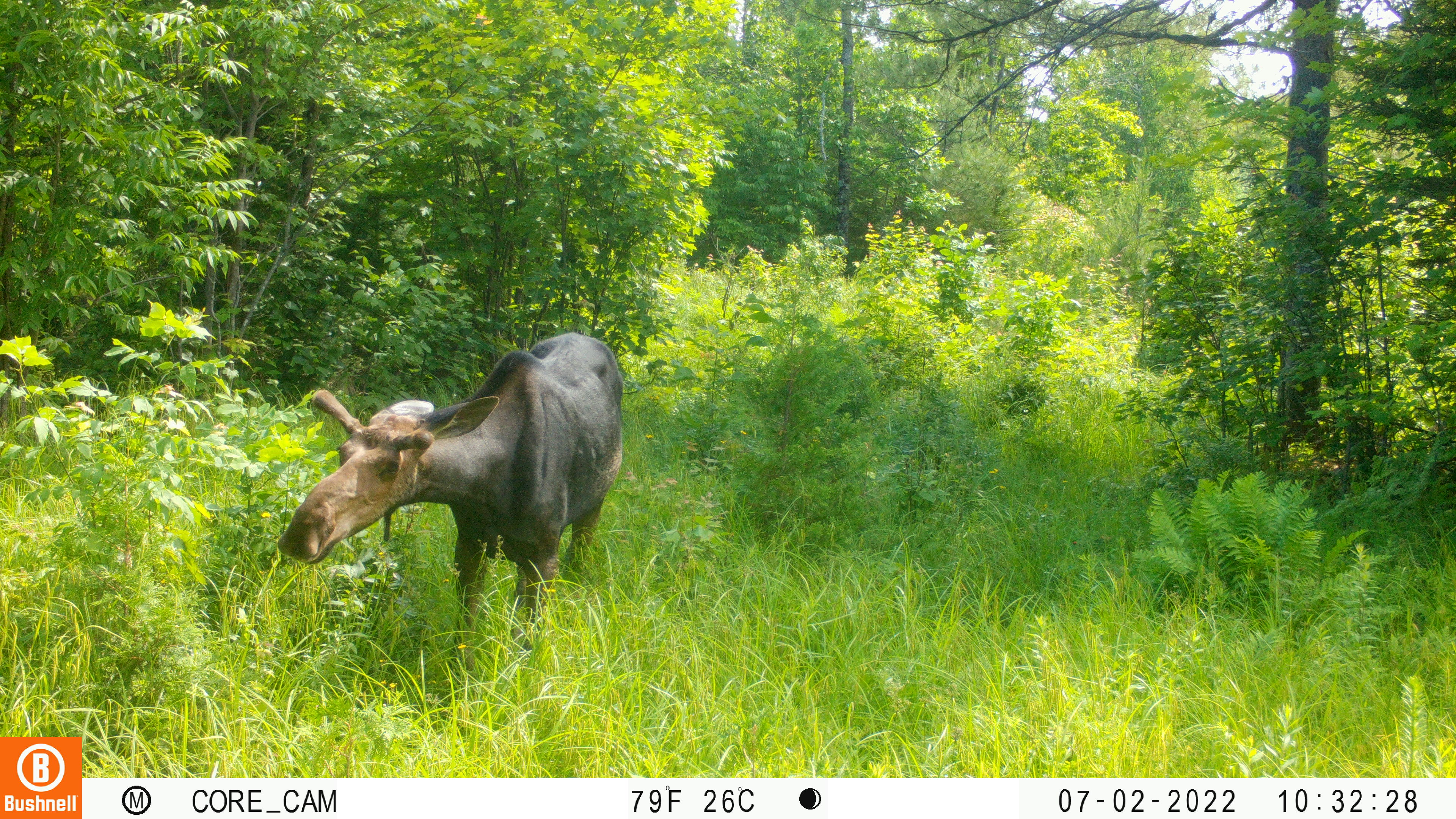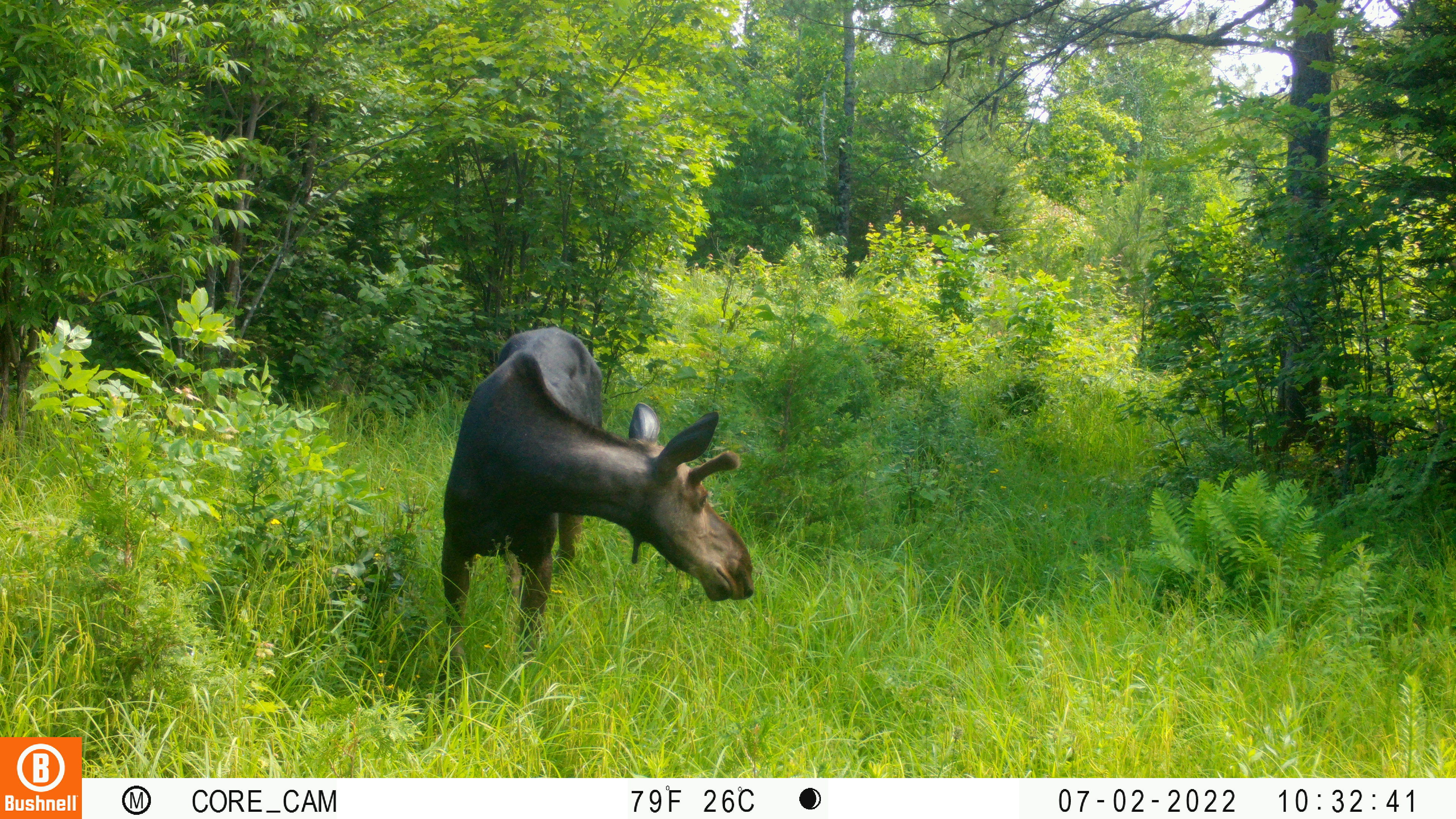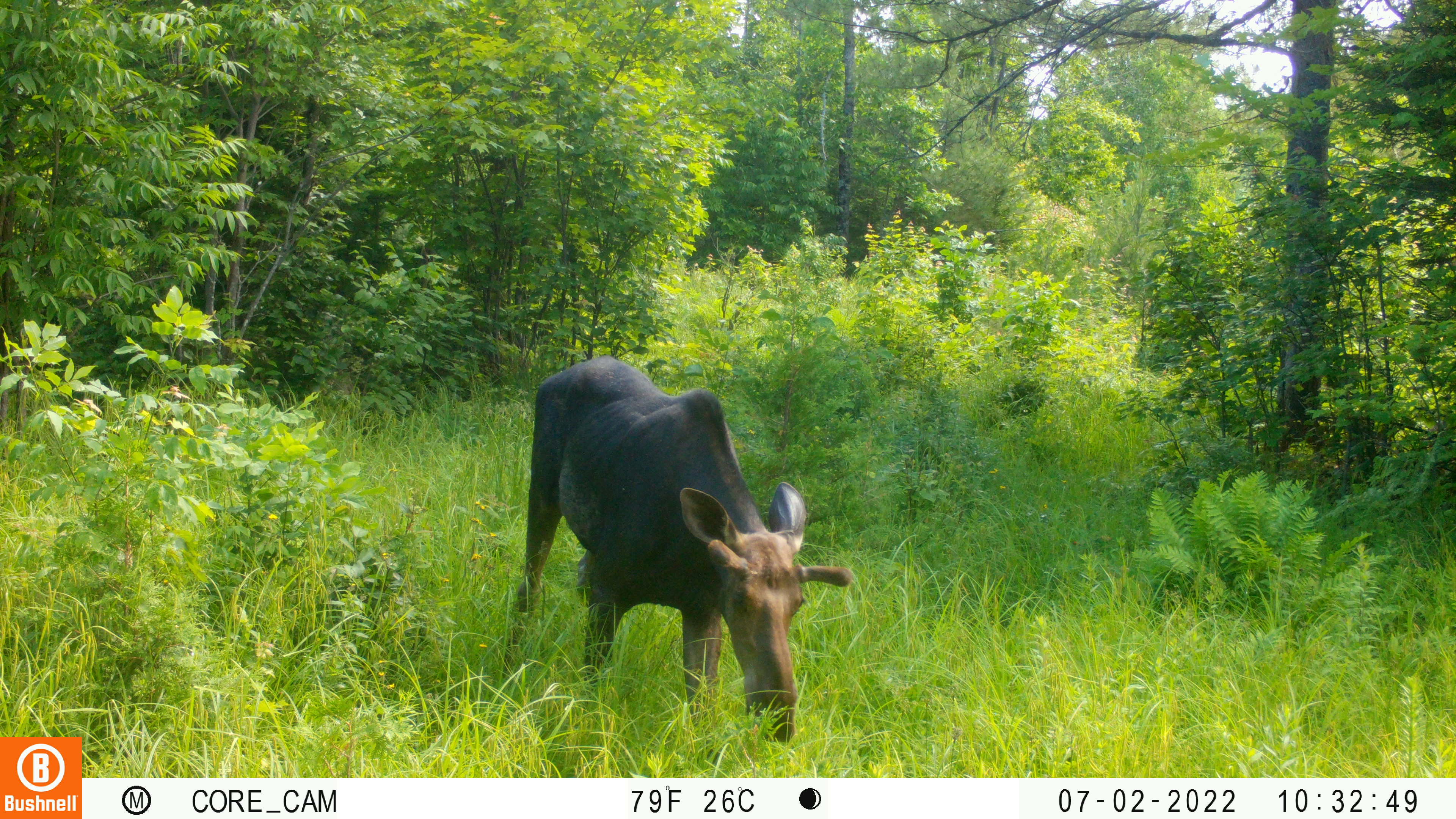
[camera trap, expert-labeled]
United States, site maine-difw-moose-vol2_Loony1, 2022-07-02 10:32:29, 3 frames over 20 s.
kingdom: Animalia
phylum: Chordata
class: Mammalia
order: Artiodactyla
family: Cervidae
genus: Alces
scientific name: Alces alces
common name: moose